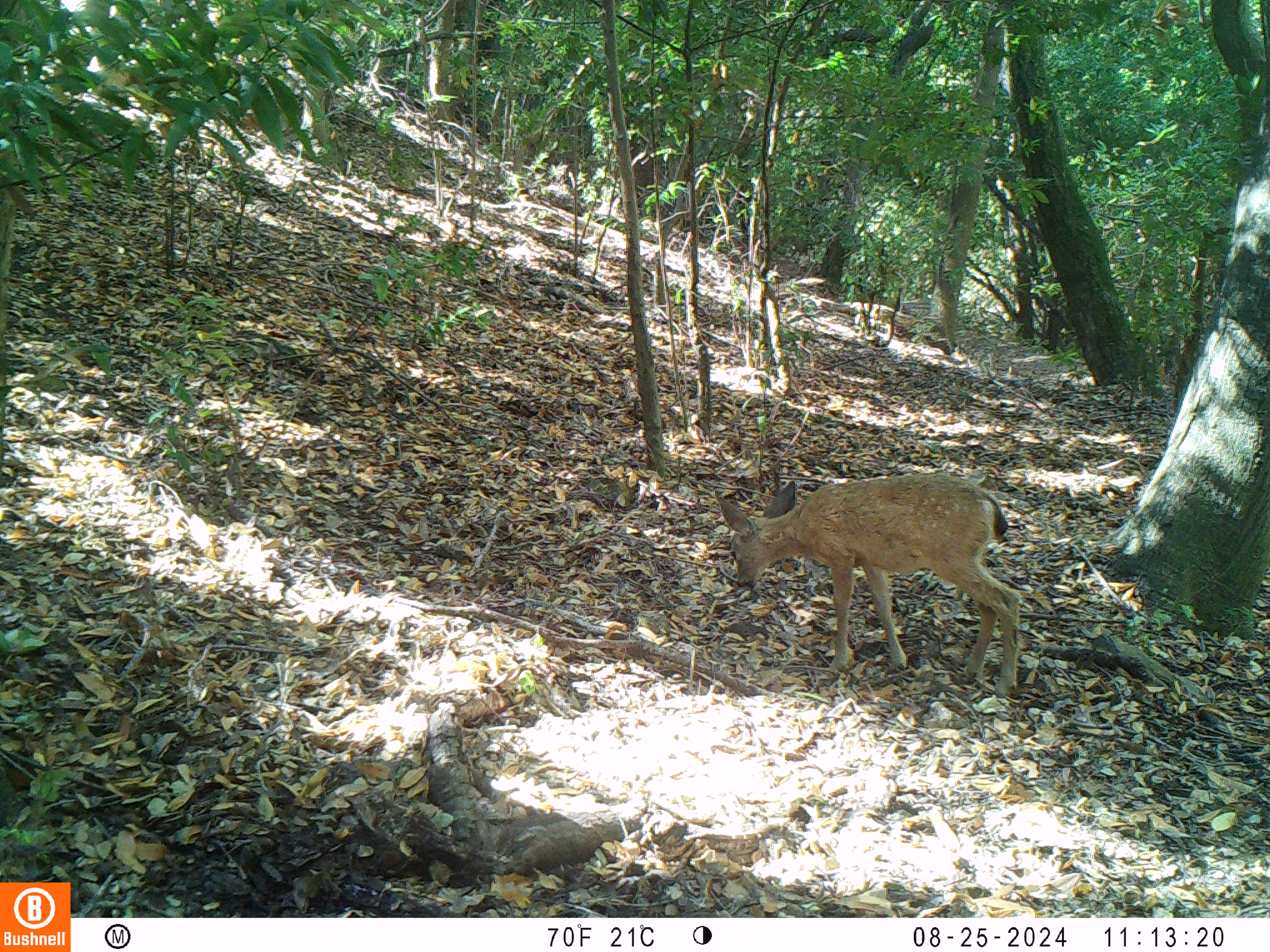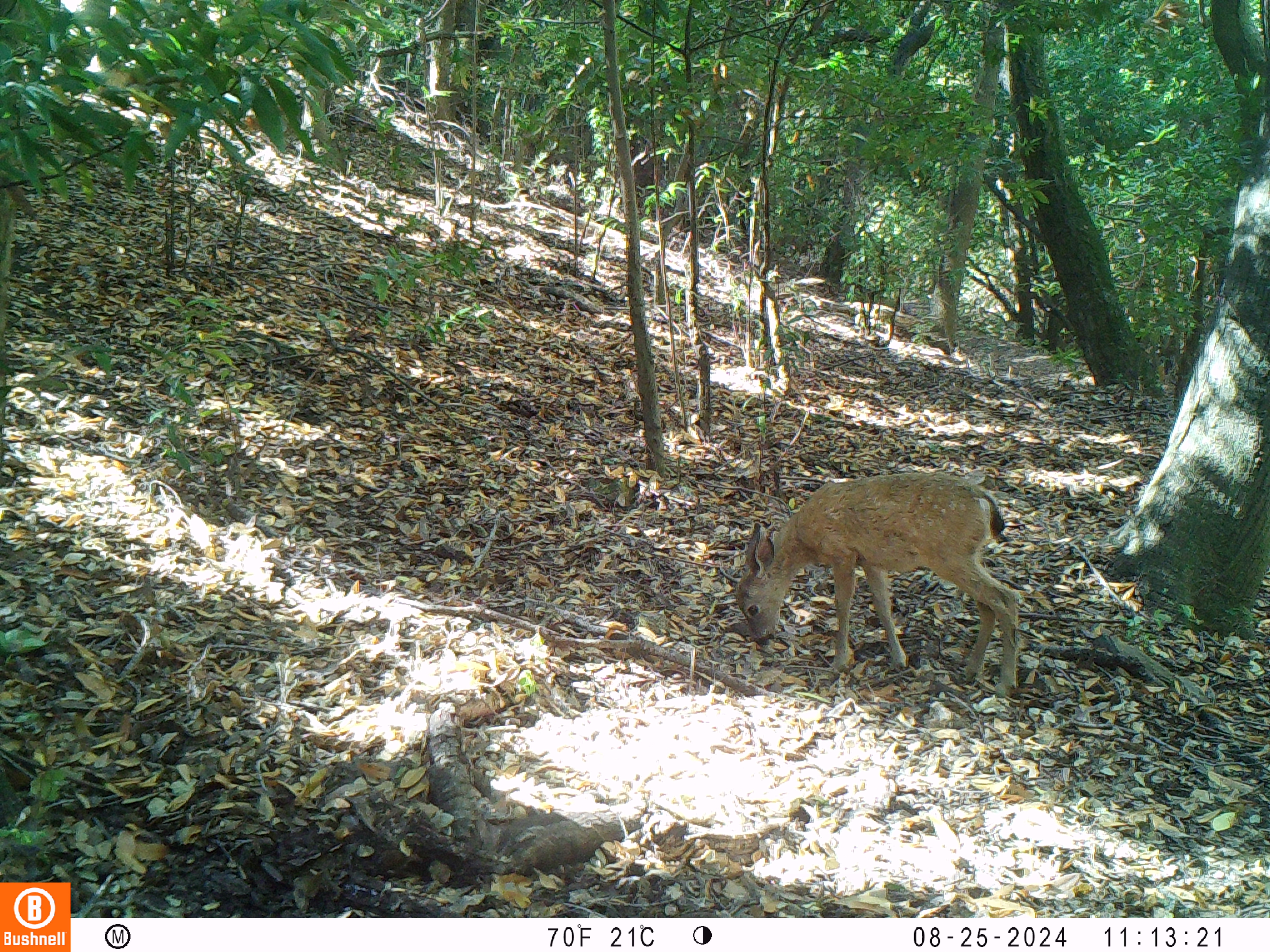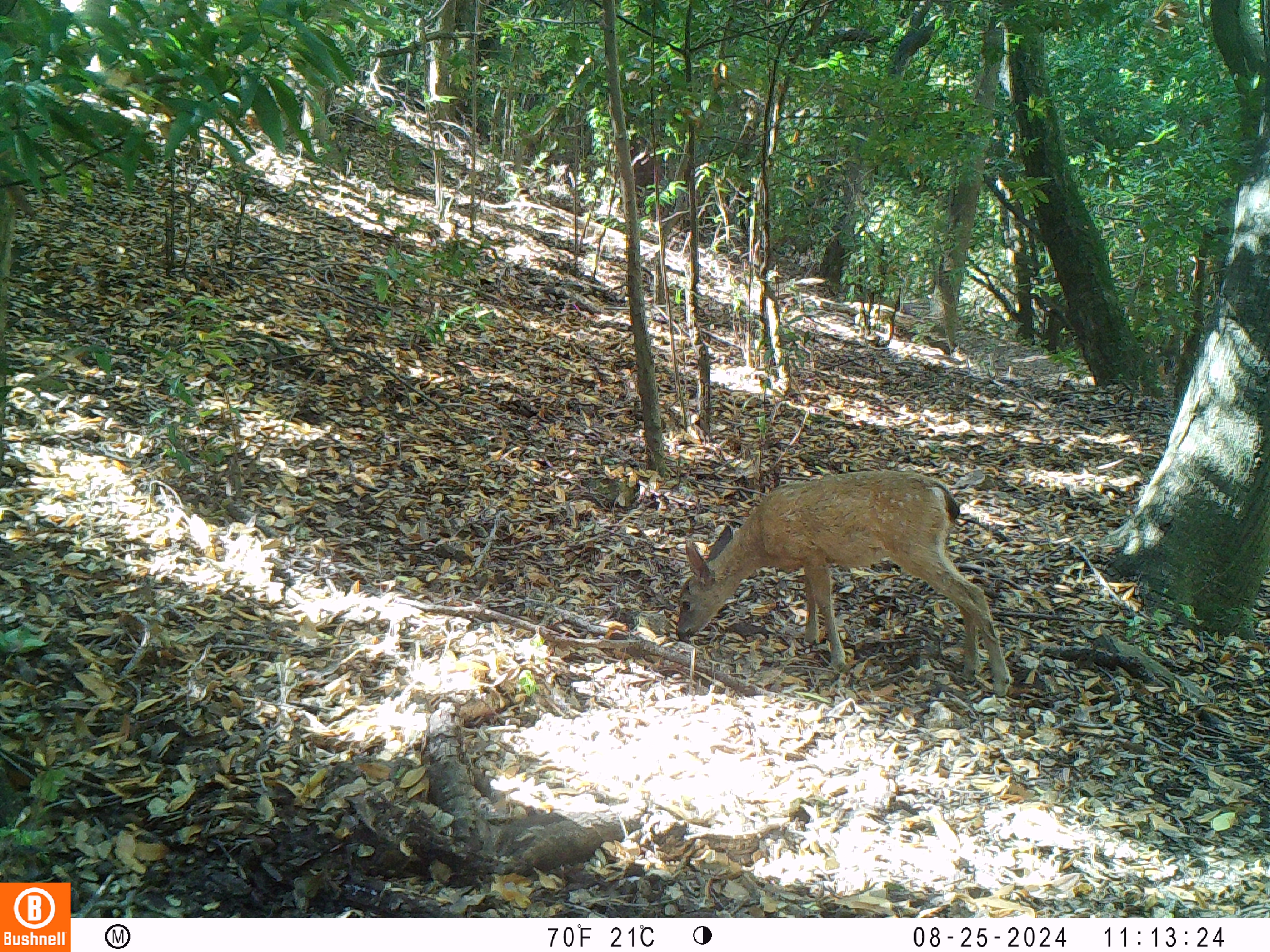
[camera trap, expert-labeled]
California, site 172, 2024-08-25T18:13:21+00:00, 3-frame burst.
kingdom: Animalia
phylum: Chordata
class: Mammalia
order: Artiodactyla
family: Cervidae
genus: Odocoileus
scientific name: Odocoileus hemionus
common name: mule deer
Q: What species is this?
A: Mule deer (Odocoileus hemionus).